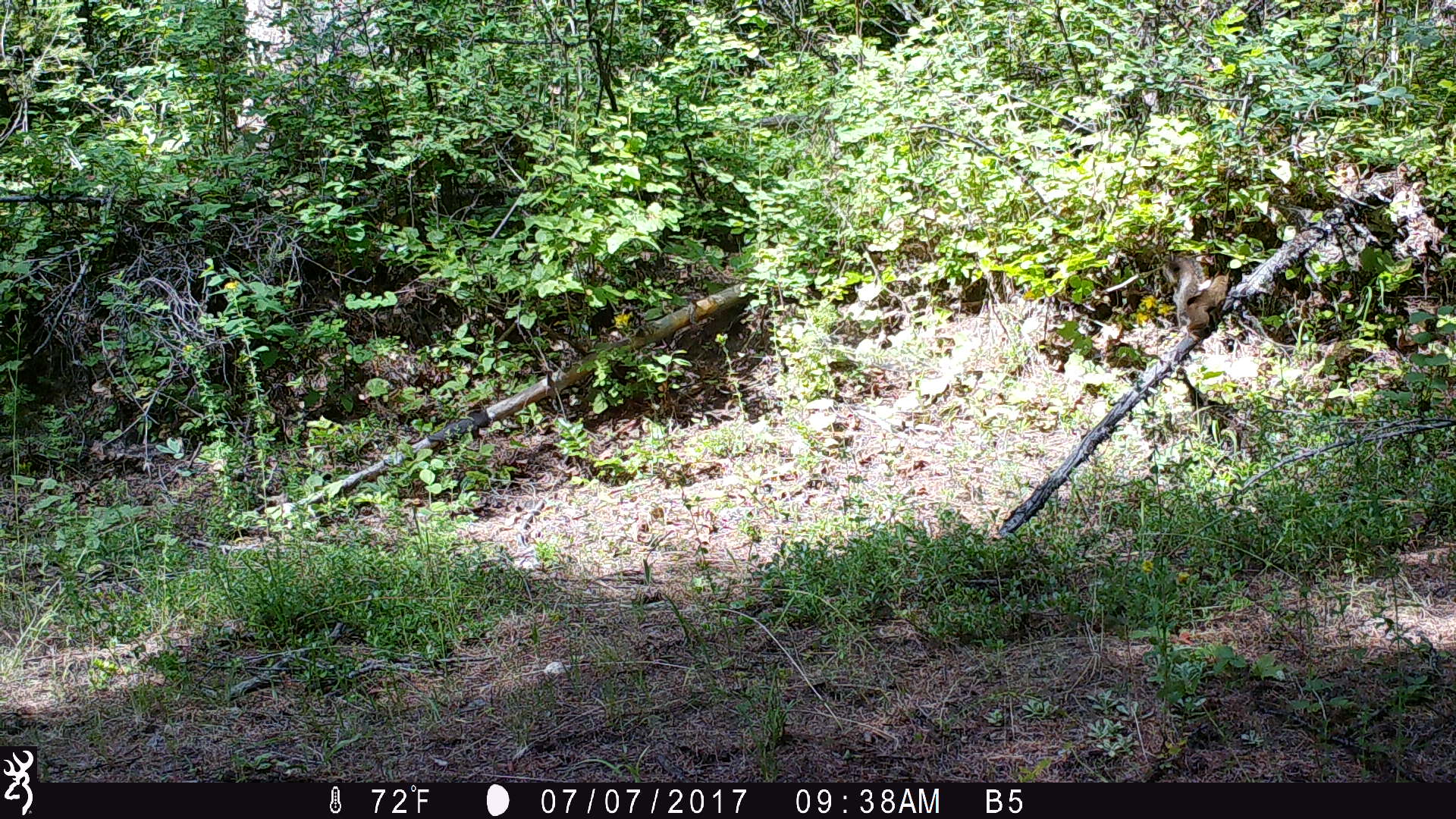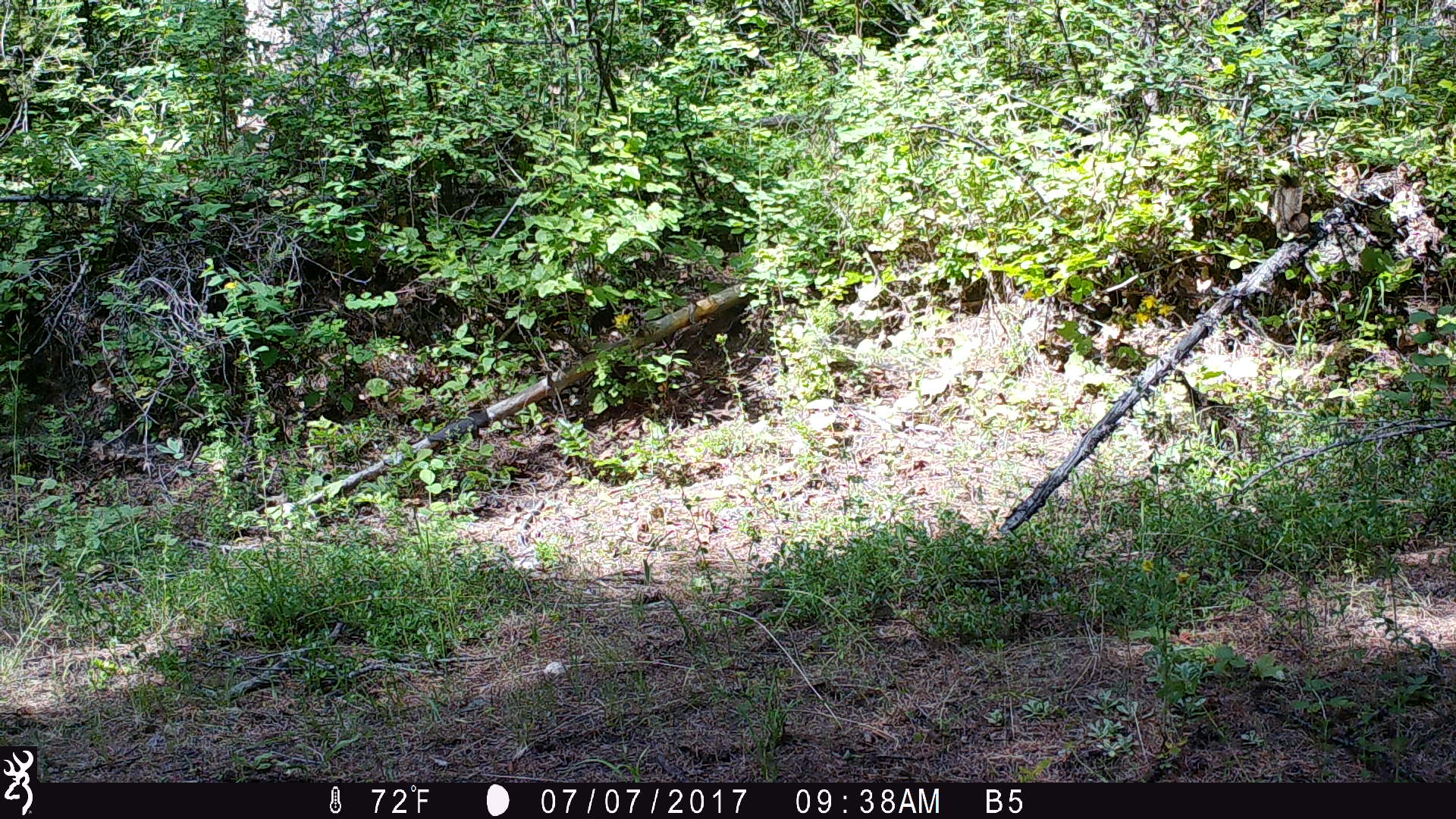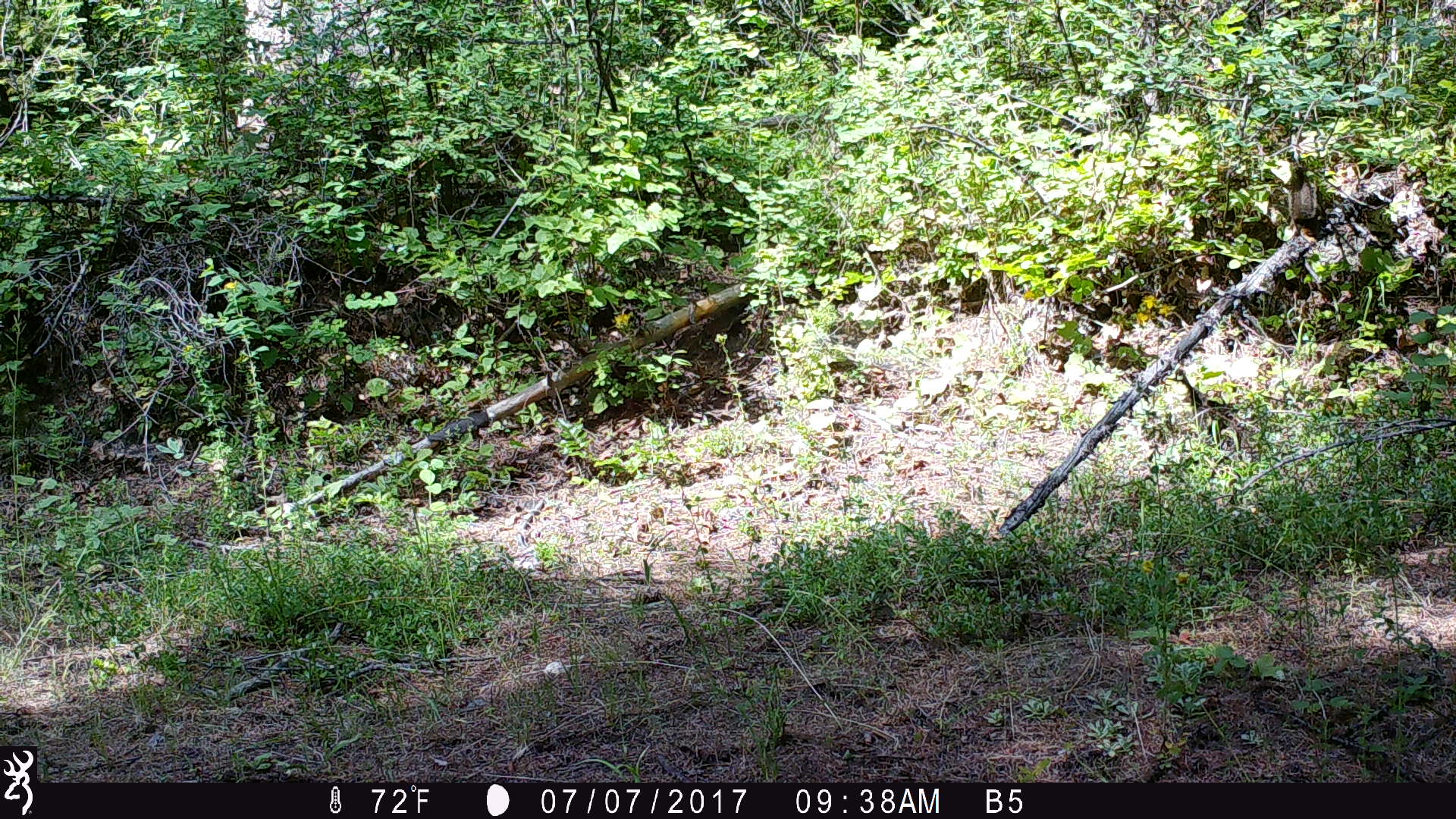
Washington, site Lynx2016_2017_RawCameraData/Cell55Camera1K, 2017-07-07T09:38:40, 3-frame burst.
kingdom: Animalia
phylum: Chordata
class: Mammalia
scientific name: Mammalia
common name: small mammal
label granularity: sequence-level